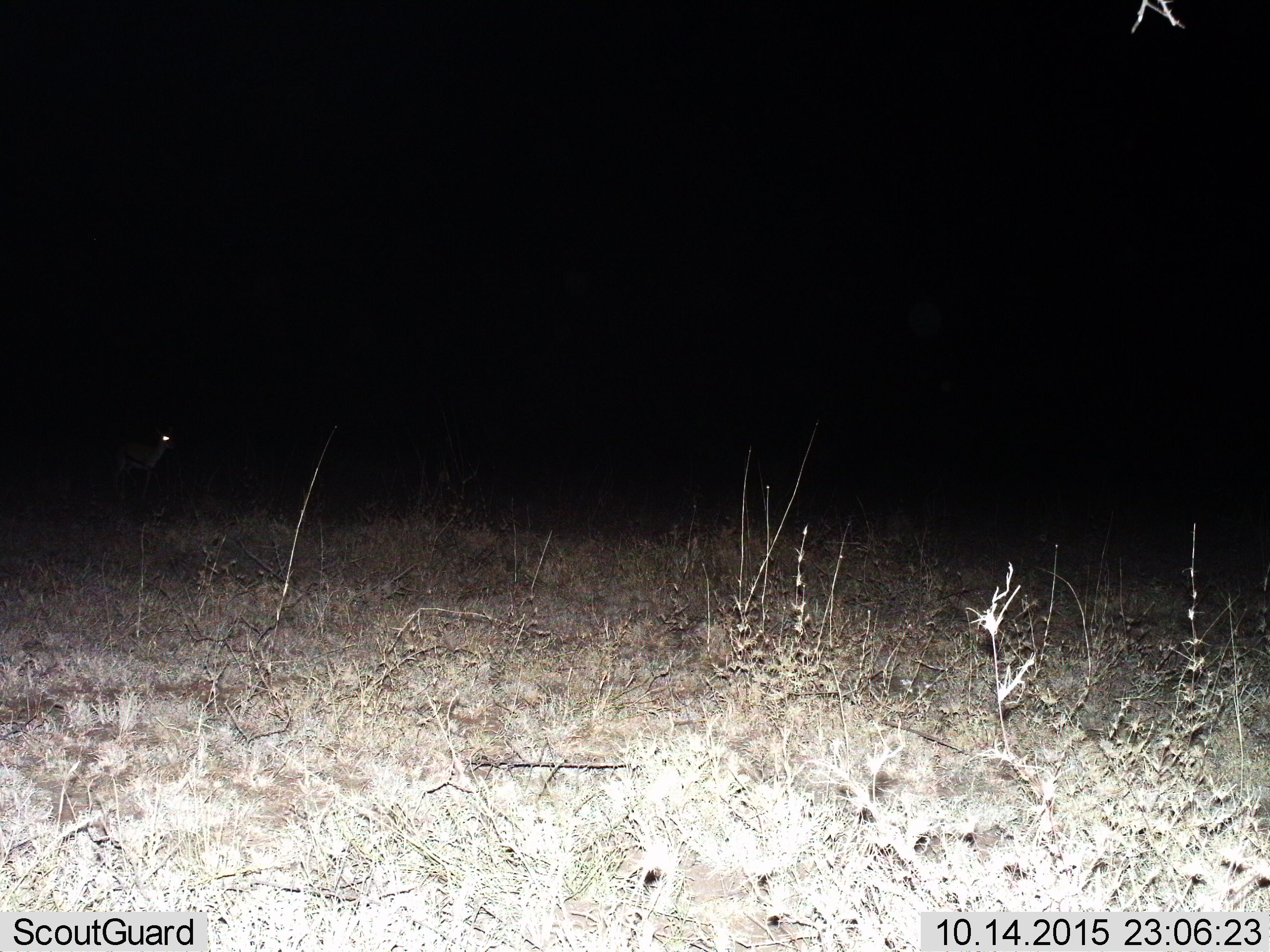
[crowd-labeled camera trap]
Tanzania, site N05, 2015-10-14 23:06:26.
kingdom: Animalia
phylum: Chordata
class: Mammalia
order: Artiodactyla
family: Bovidae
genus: Eudorcas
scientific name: Eudorcas thomsonii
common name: thomson's gazelle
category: gazellethomsons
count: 1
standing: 83%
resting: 0%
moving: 17%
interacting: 0%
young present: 0%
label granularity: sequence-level